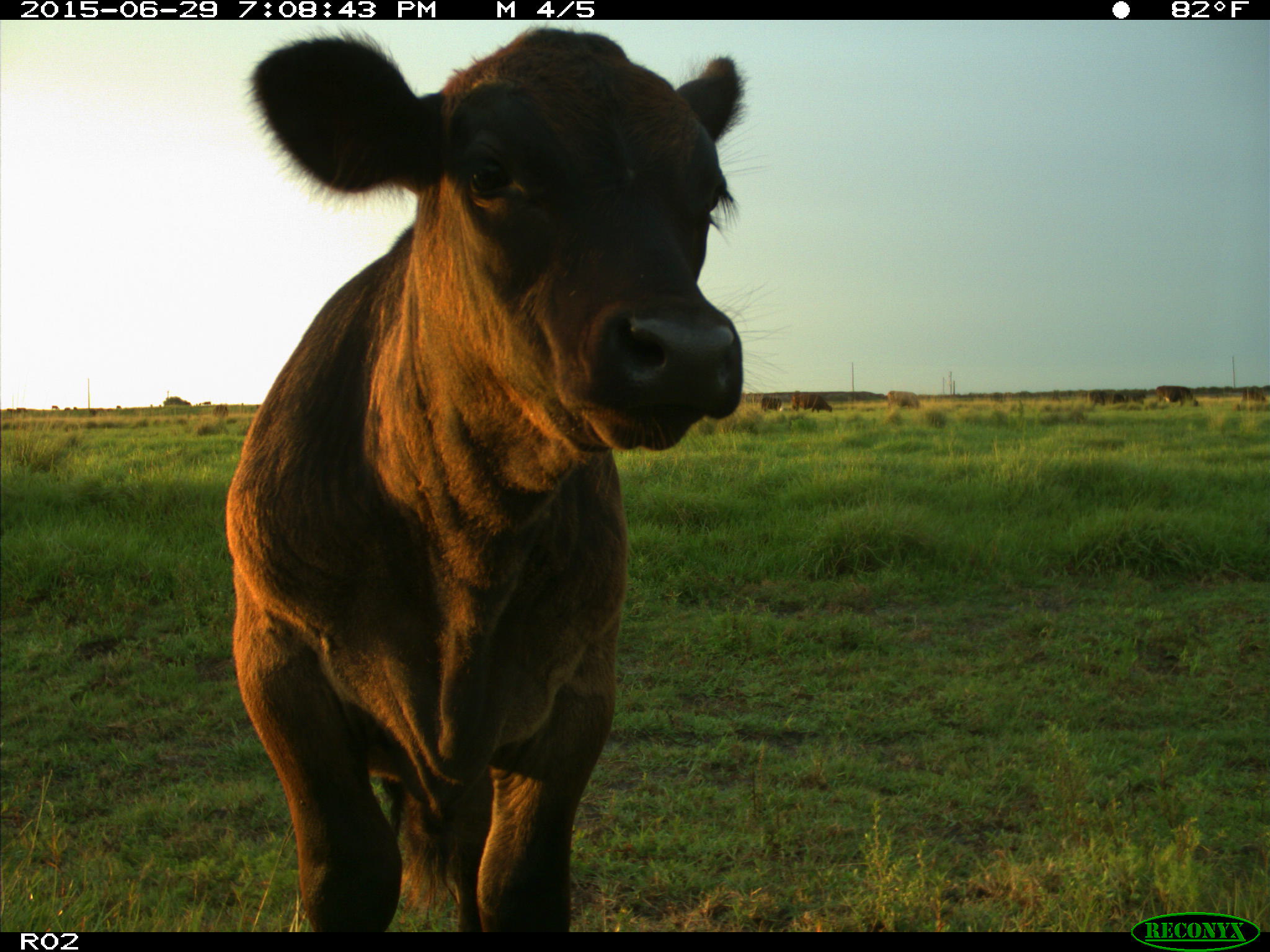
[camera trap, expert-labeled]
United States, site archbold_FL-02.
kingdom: Animalia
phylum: Chordata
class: Mammalia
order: Artiodactyla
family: Bovidae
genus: Bos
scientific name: Bos taurus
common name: domestic cow